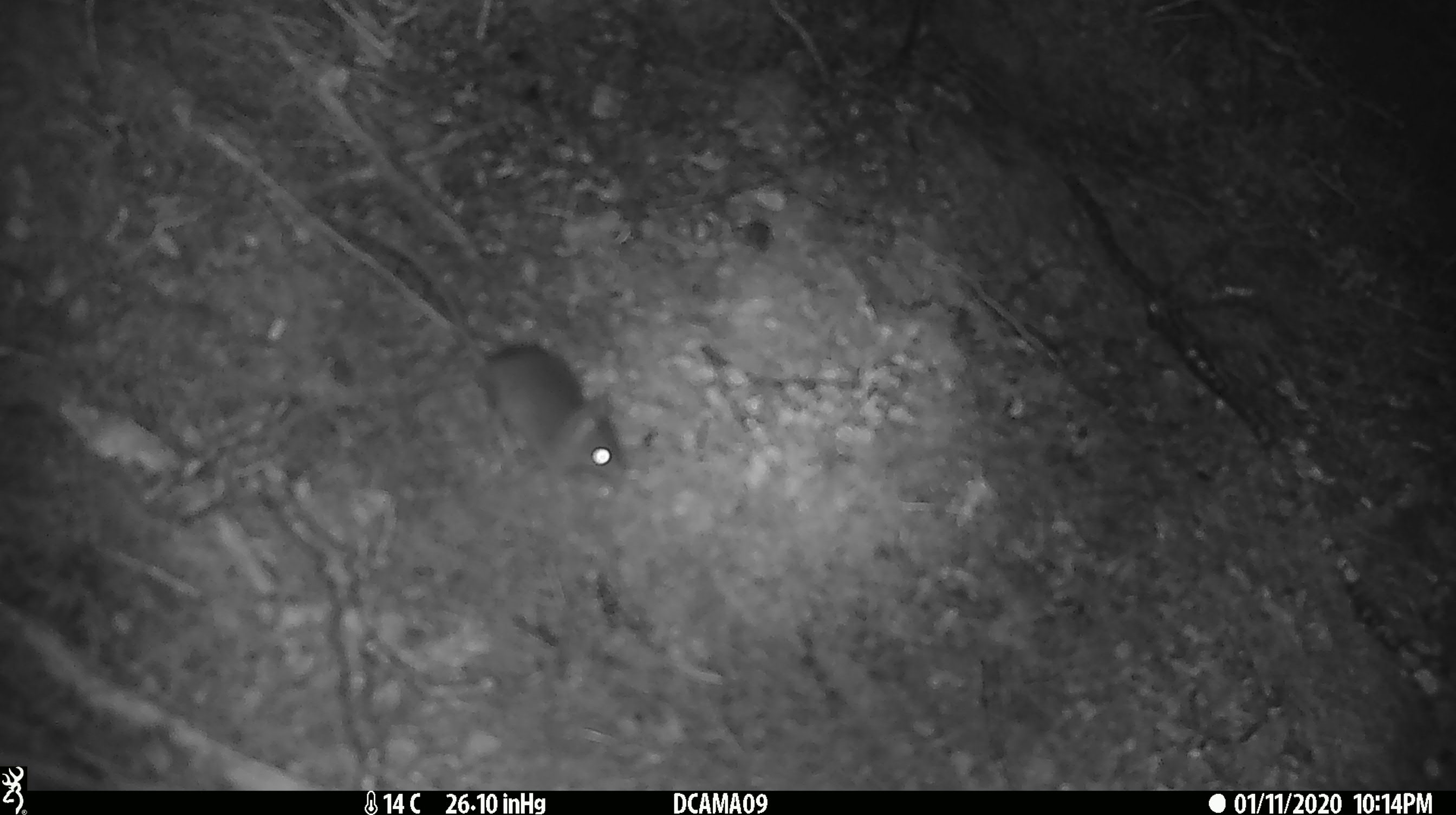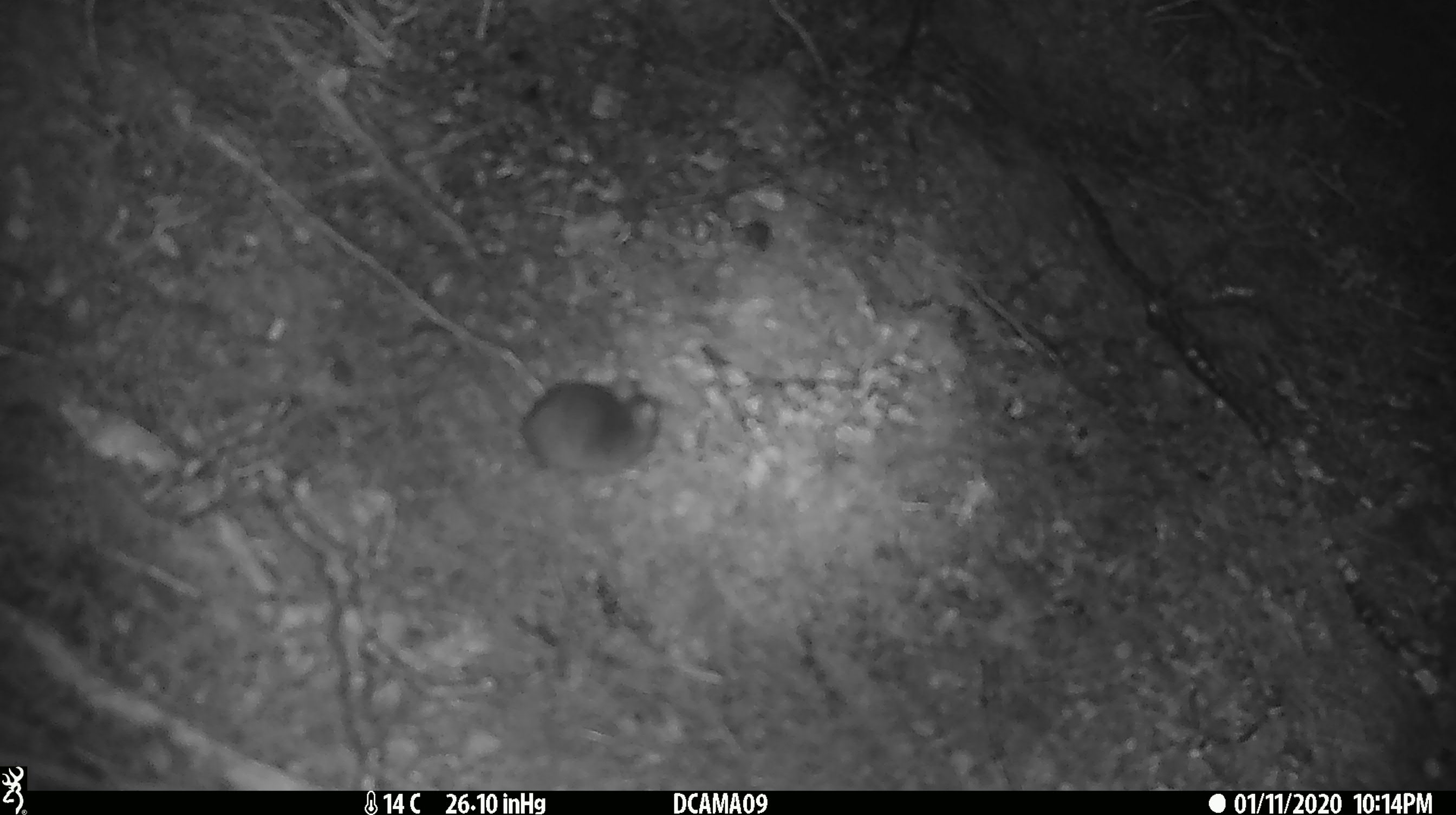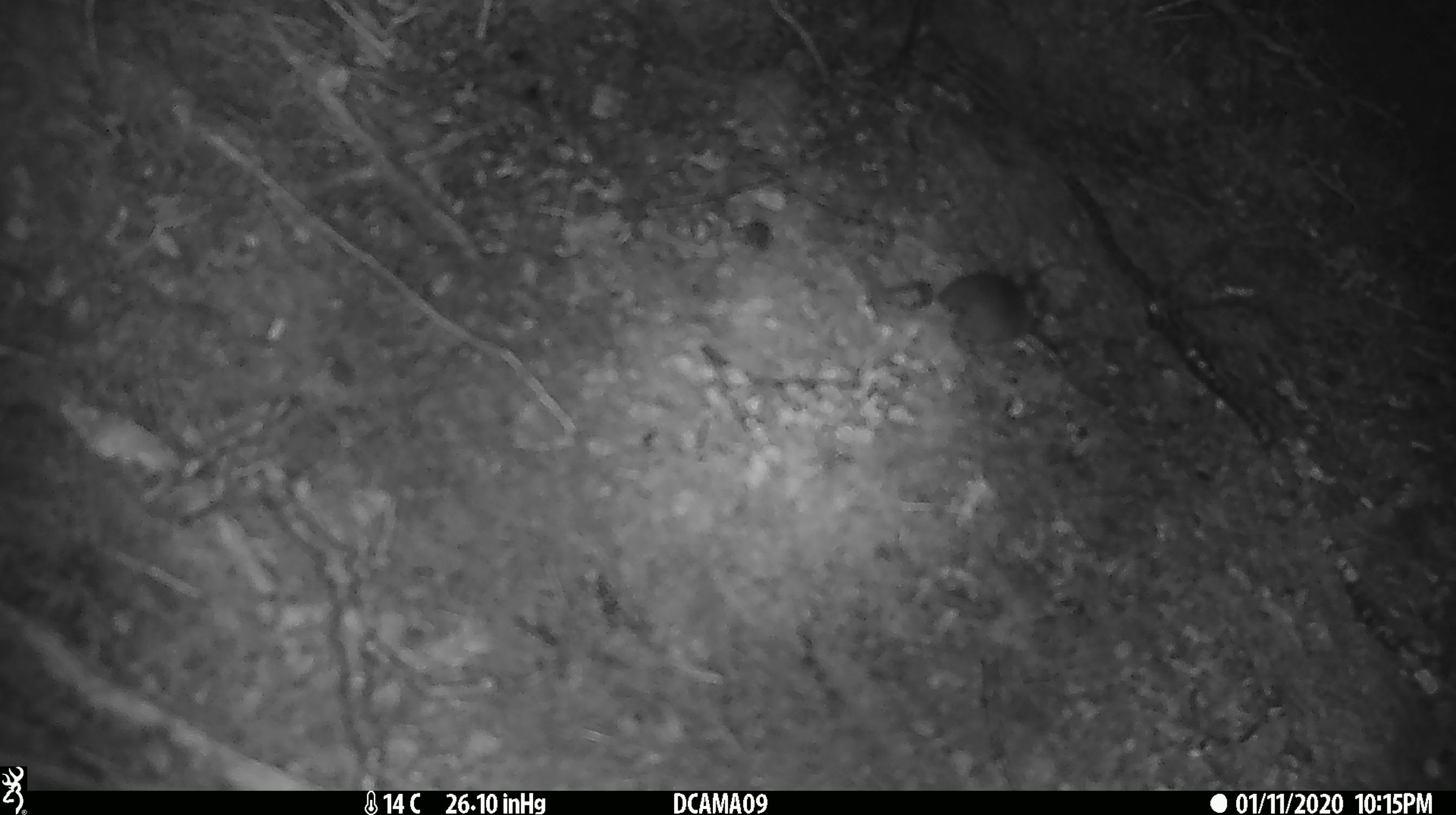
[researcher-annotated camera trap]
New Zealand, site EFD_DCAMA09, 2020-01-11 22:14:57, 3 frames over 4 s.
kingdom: Animalia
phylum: Chordata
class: Mammalia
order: Rodentia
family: Muridae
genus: Mus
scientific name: Mus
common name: mouse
Mouse (Mus).